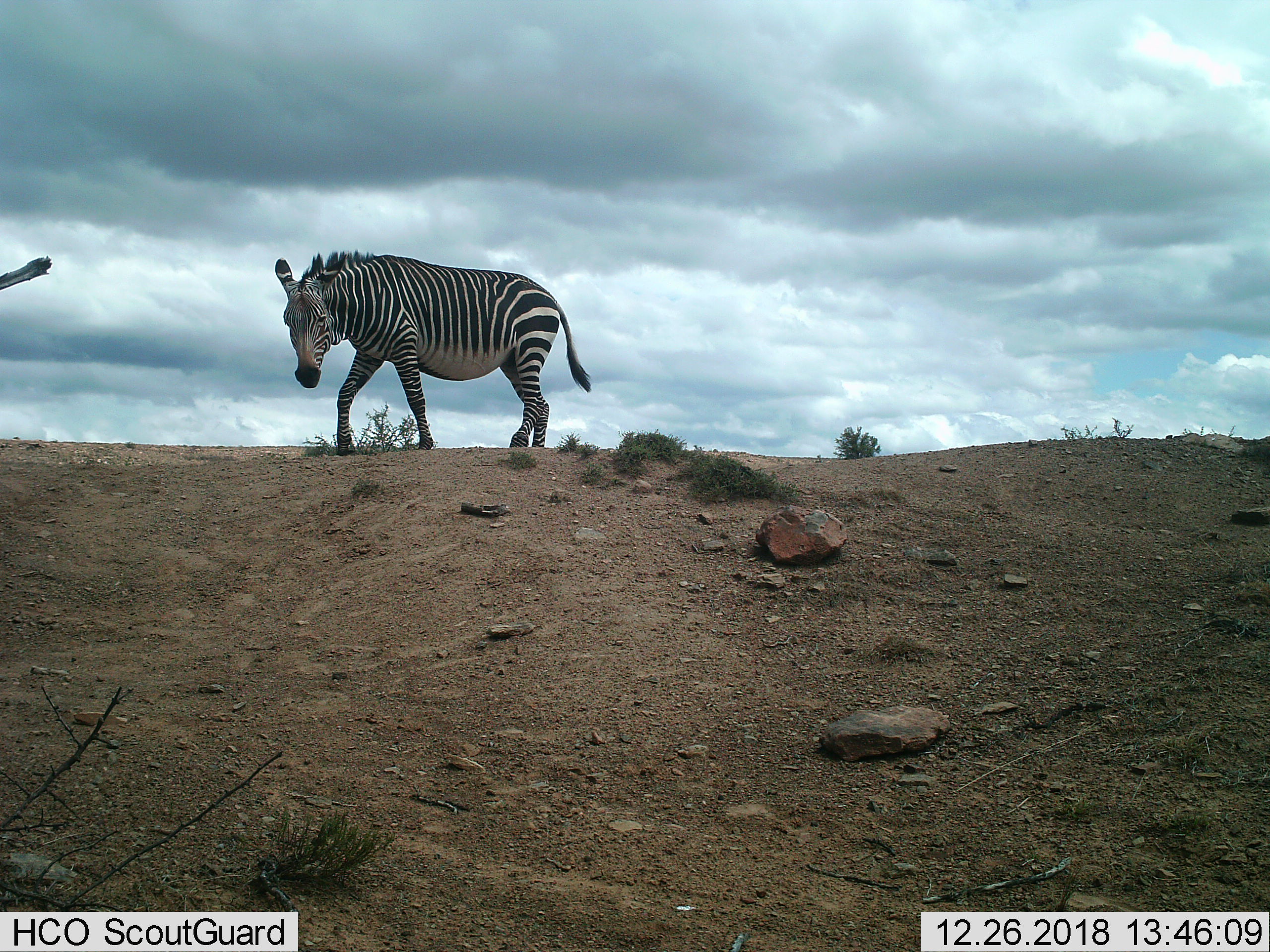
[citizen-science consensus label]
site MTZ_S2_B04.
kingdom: Animalia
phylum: Chordata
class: Mammalia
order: Perissodactyla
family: Equidae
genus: Equus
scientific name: Equus zebra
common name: mountain zebra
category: zebramountain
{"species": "zebramountain (mountain zebra) (Equus zebra)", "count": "1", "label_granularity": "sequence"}